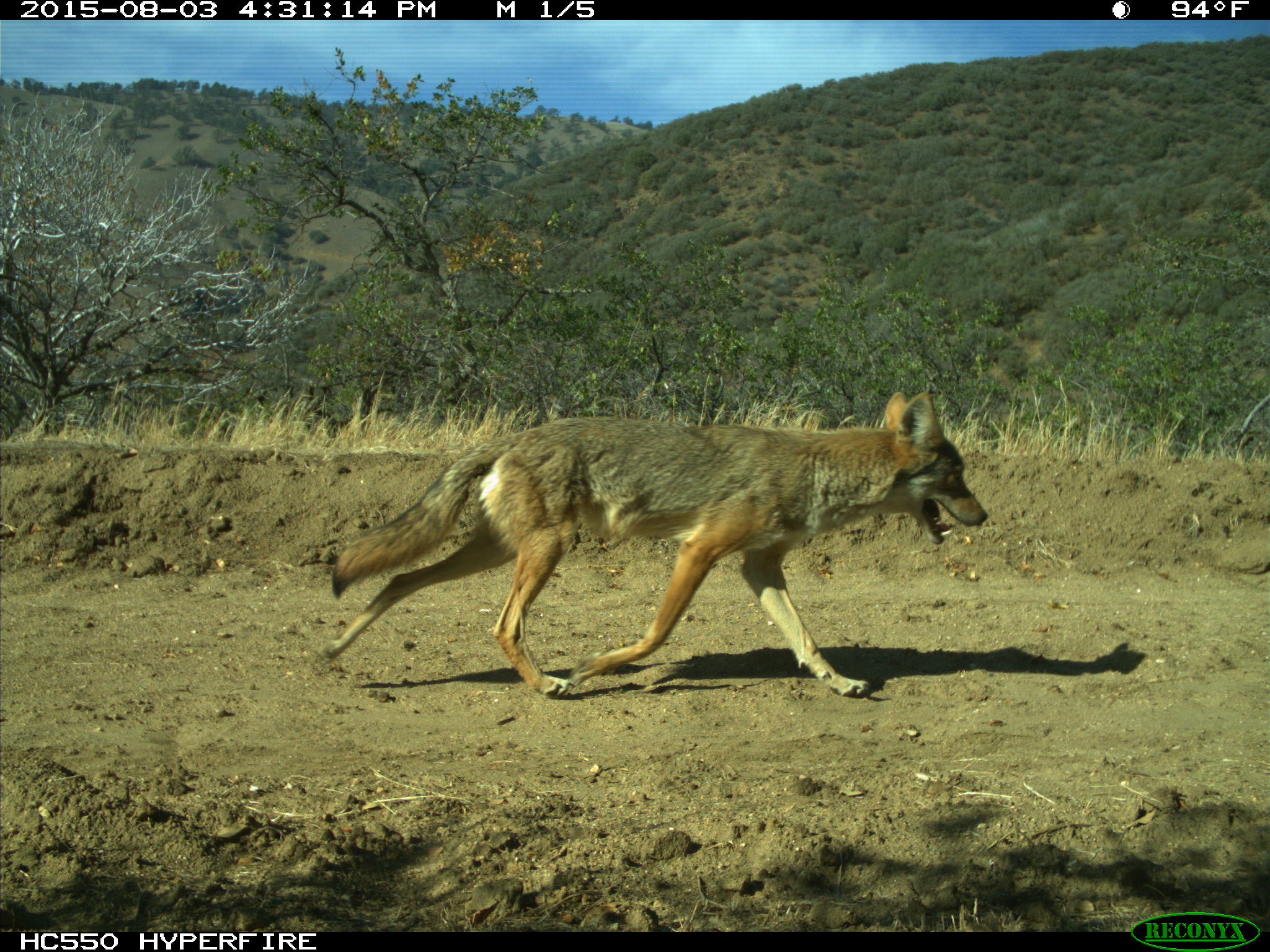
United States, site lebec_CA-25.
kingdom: Animalia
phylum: Chordata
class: Mammalia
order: Carnivora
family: Canidae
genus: Canis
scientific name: Canis latrans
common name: coyote